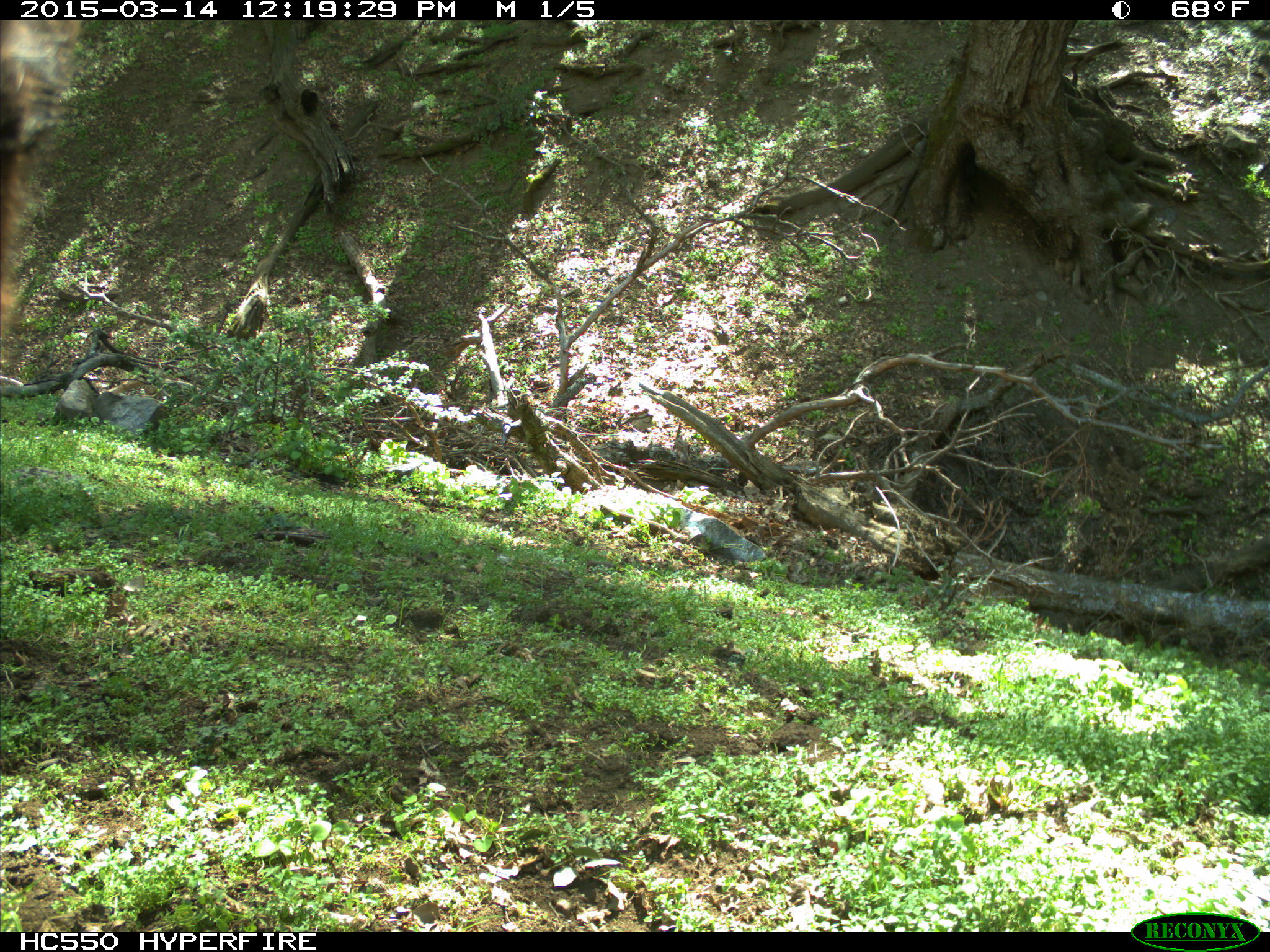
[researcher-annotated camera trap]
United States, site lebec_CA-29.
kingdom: Animalia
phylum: Chordata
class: Mammalia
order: Artiodactyla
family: Bovidae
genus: Bos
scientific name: Bos taurus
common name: domestic cow